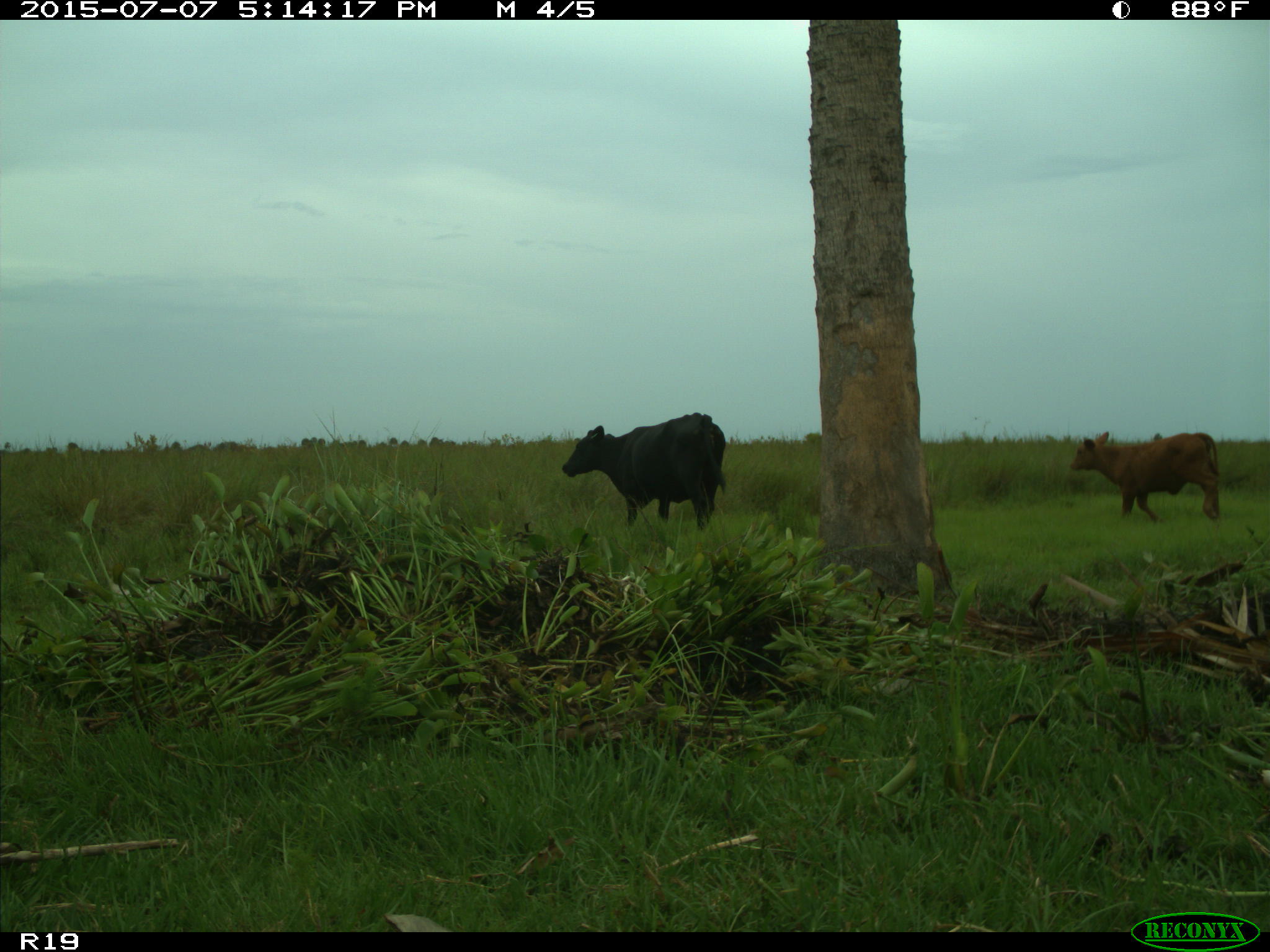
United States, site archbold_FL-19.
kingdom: Animalia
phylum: Chordata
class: Mammalia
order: Artiodactyla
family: Bovidae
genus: Bos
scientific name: Bos taurus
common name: domestic cow